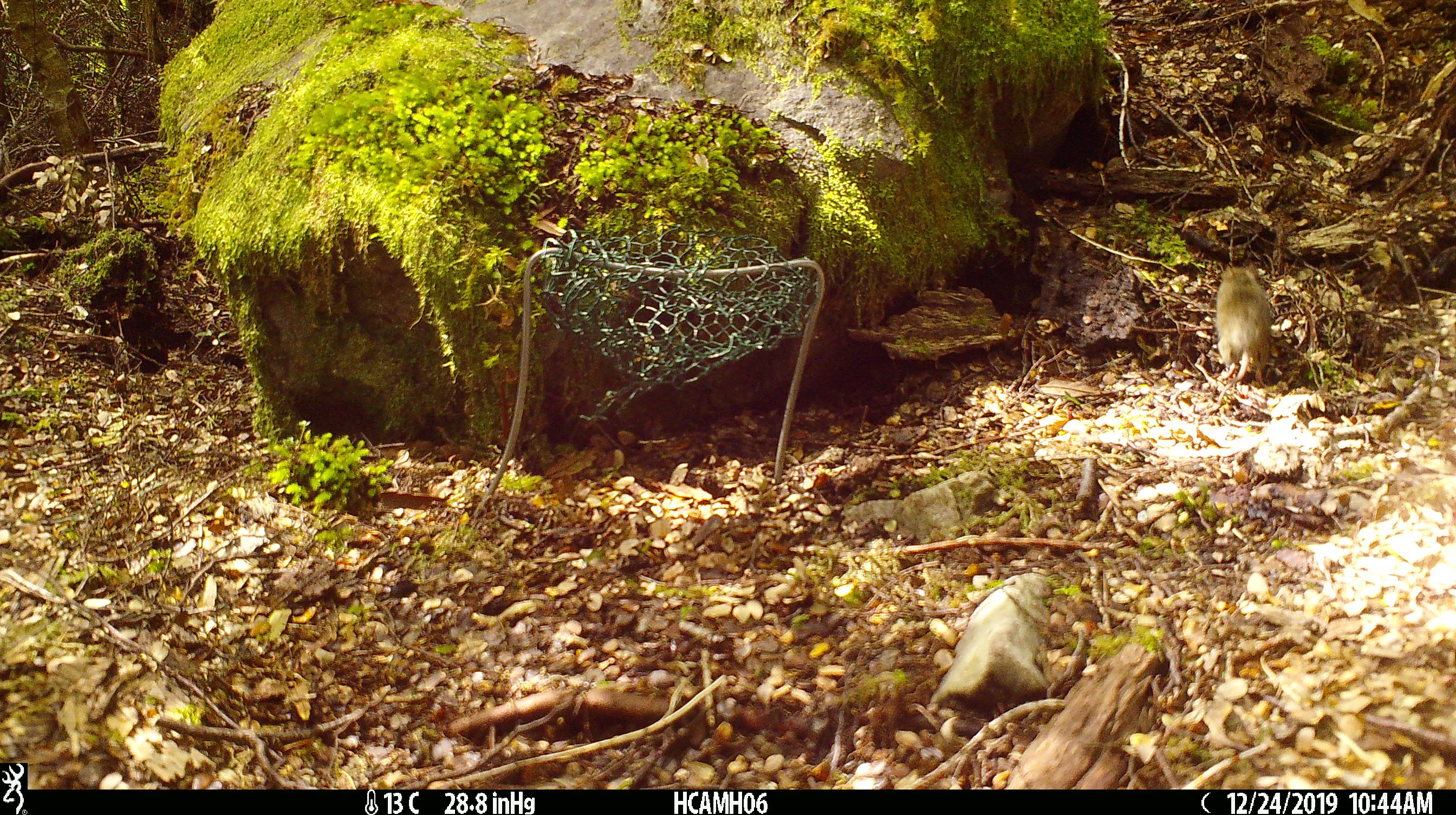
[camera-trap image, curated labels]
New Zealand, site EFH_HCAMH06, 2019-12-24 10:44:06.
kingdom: Animalia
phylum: Chordata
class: Mammalia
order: Rodentia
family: Muridae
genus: Mus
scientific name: Mus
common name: mouse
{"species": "mouse (Mus)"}